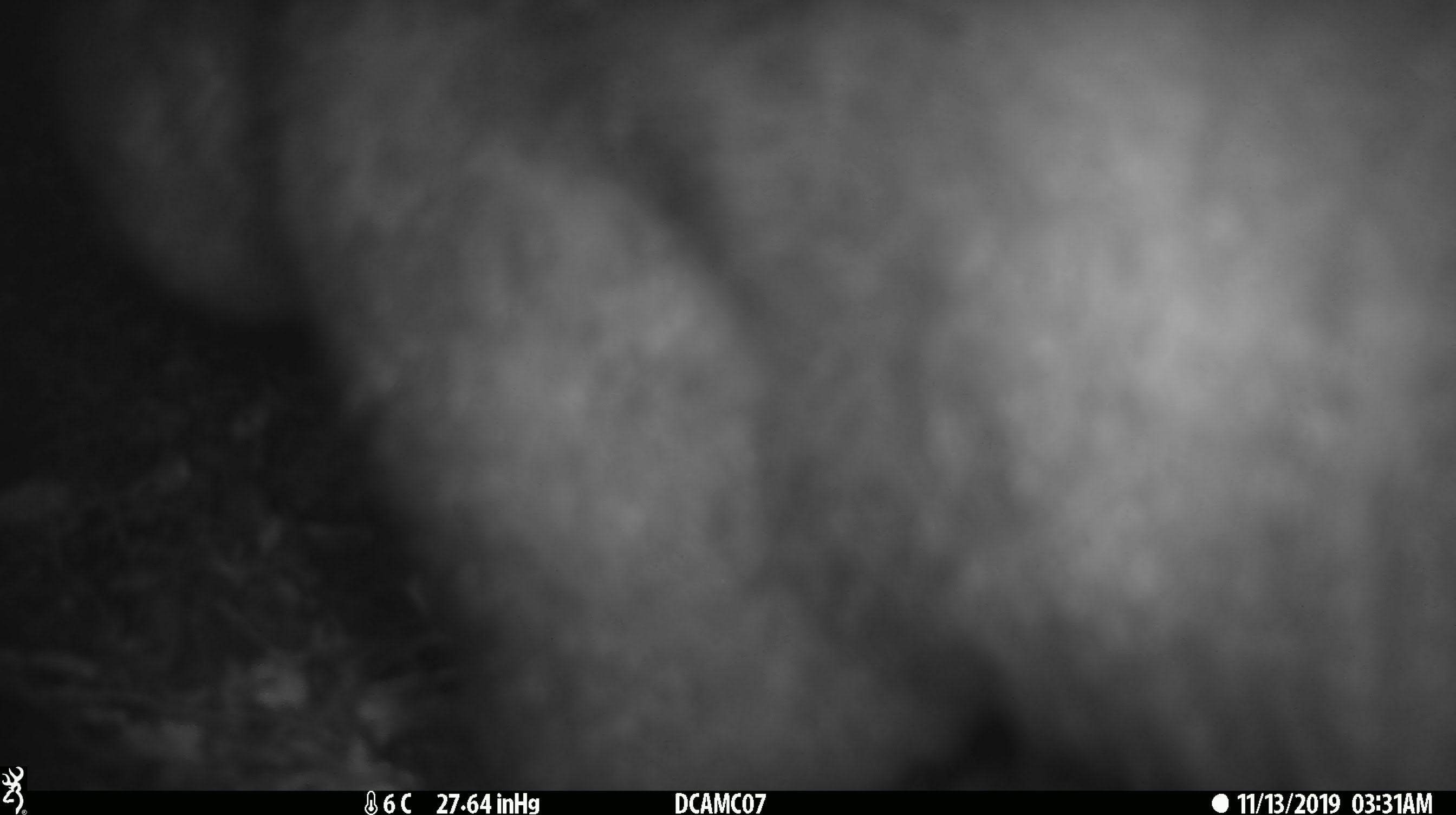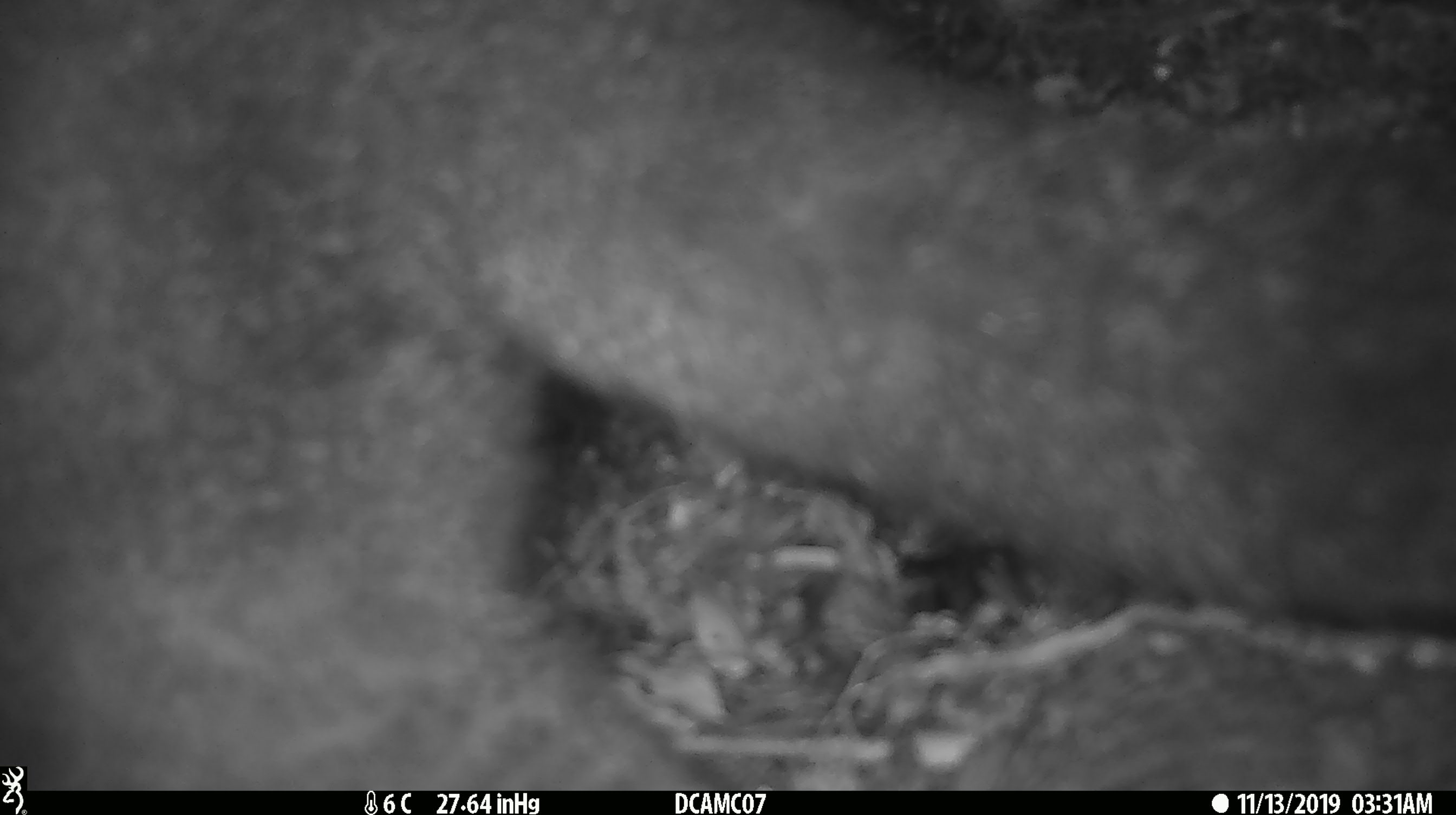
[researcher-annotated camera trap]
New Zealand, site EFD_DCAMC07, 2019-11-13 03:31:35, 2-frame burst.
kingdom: Animalia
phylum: Chordata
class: Mammalia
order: Diprotodontia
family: Phalangeridae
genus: Trichosurus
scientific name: Trichosurus vulpecula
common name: common brushtail possum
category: possum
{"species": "possum (common brushtail possum) (Trichosurus vulpecula)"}